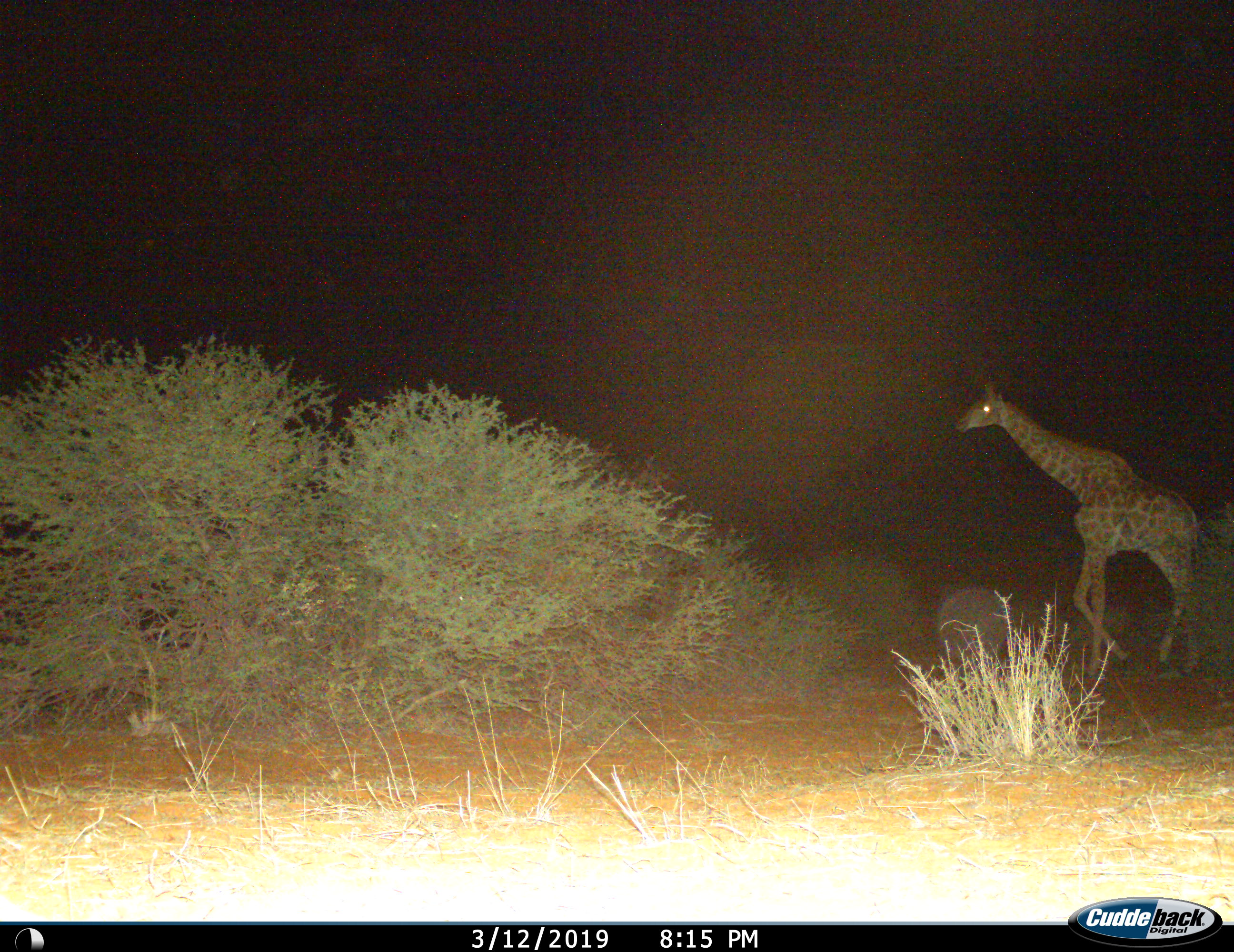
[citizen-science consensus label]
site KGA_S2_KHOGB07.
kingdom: Animalia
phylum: Chordata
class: Mammalia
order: Artiodactyla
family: Giraffidae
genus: Giraffa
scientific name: Giraffa camelopardalis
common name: giraffe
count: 1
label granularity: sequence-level